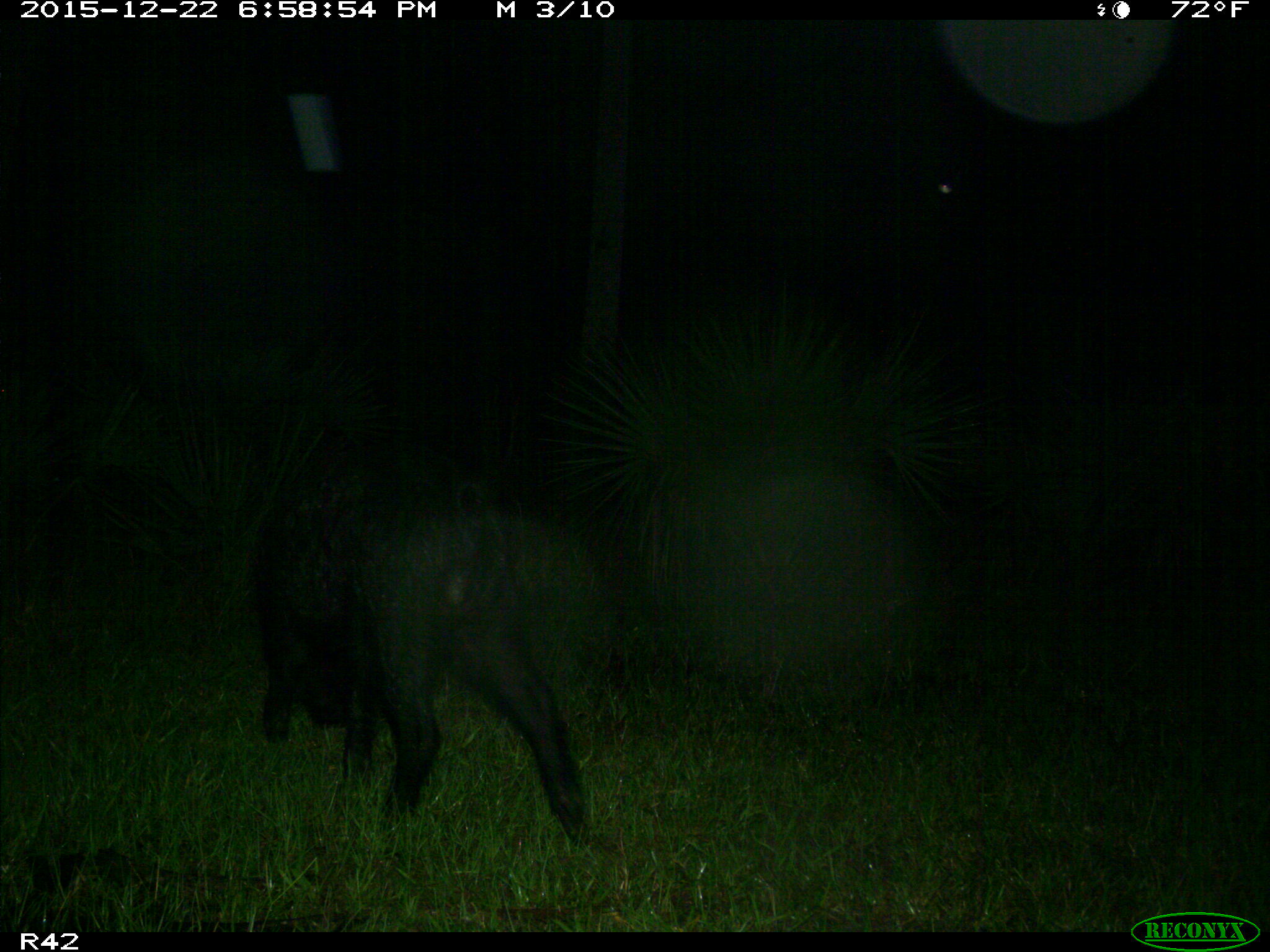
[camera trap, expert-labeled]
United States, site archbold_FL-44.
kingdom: Animalia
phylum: Chordata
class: Mammalia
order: Artiodactyla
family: Suidae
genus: Sus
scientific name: Sus scrofa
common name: wild boar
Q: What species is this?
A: Sus scrofa (wild boar).